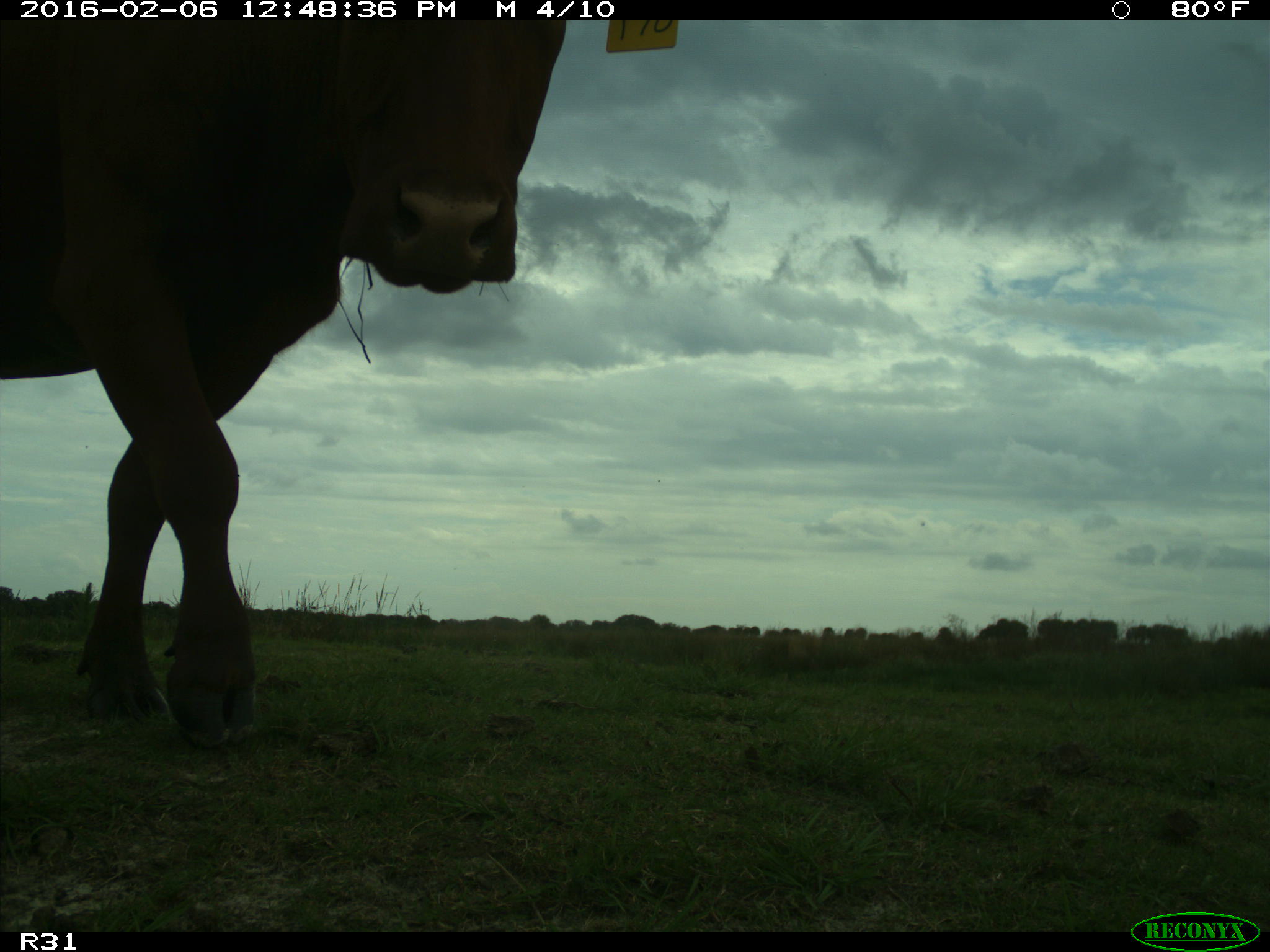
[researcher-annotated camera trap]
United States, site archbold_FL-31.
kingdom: Animalia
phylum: Chordata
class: Mammalia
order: Artiodactyla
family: Bovidae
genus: Bos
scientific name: Bos taurus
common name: domestic cow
Bos taurus (domestic cow).